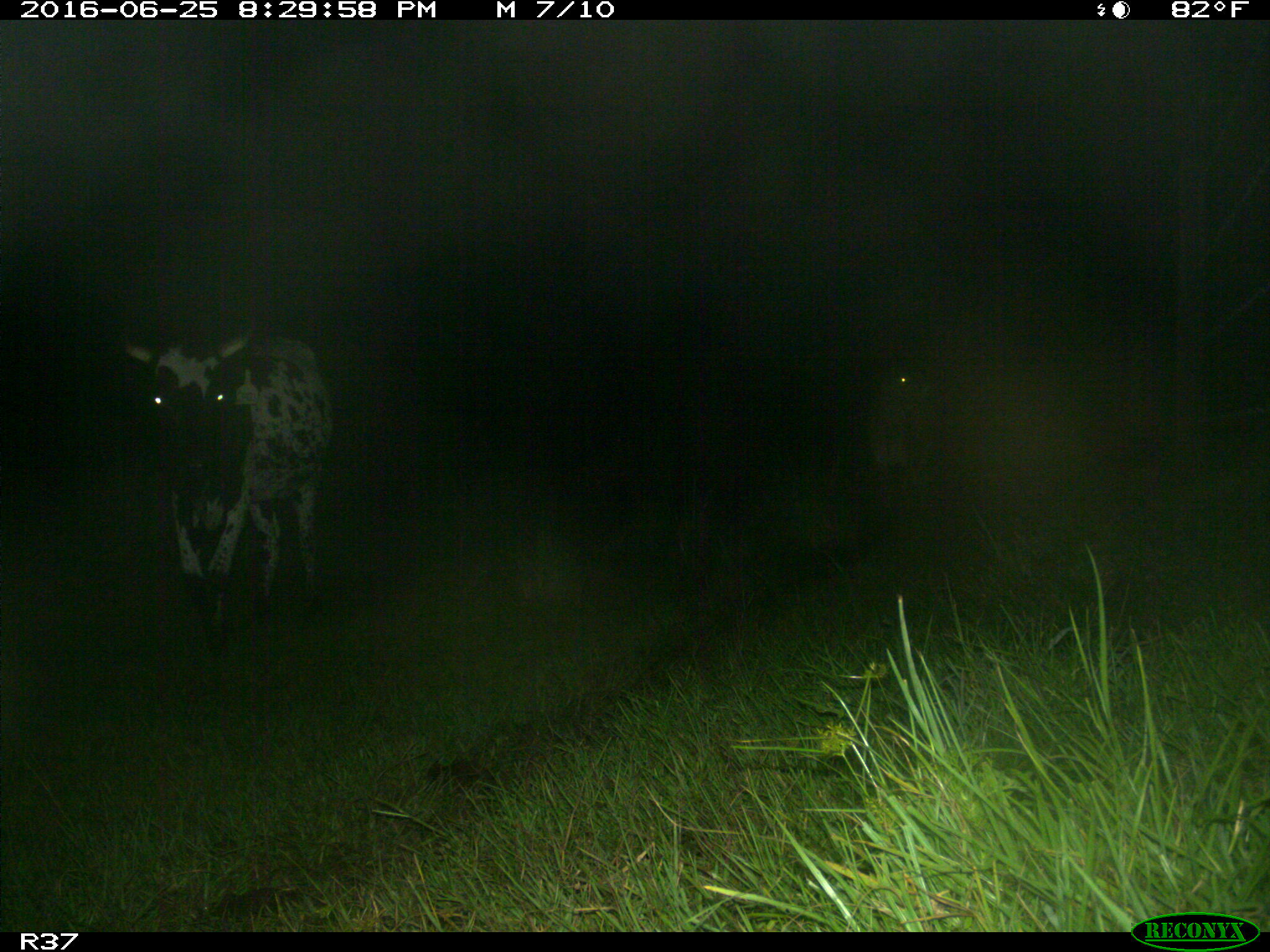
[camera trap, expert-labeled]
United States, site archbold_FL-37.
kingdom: Animalia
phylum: Chordata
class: Mammalia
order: Artiodactyla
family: Bovidae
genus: Bos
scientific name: Bos taurus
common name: domestic cow